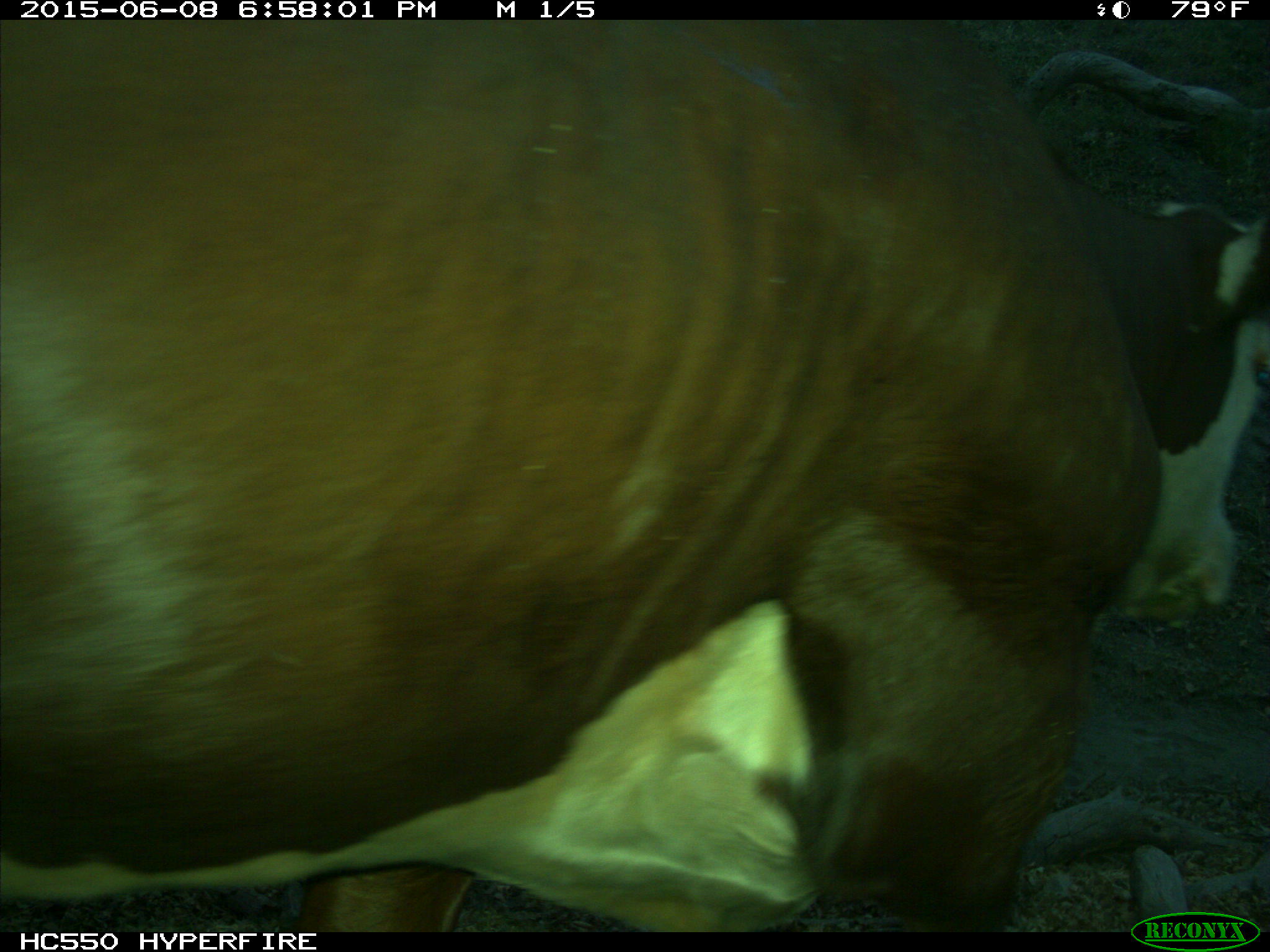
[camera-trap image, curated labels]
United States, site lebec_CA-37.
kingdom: Animalia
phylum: Chordata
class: Mammalia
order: Artiodactyla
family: Bovidae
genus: Bos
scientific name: Bos taurus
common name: domestic cow